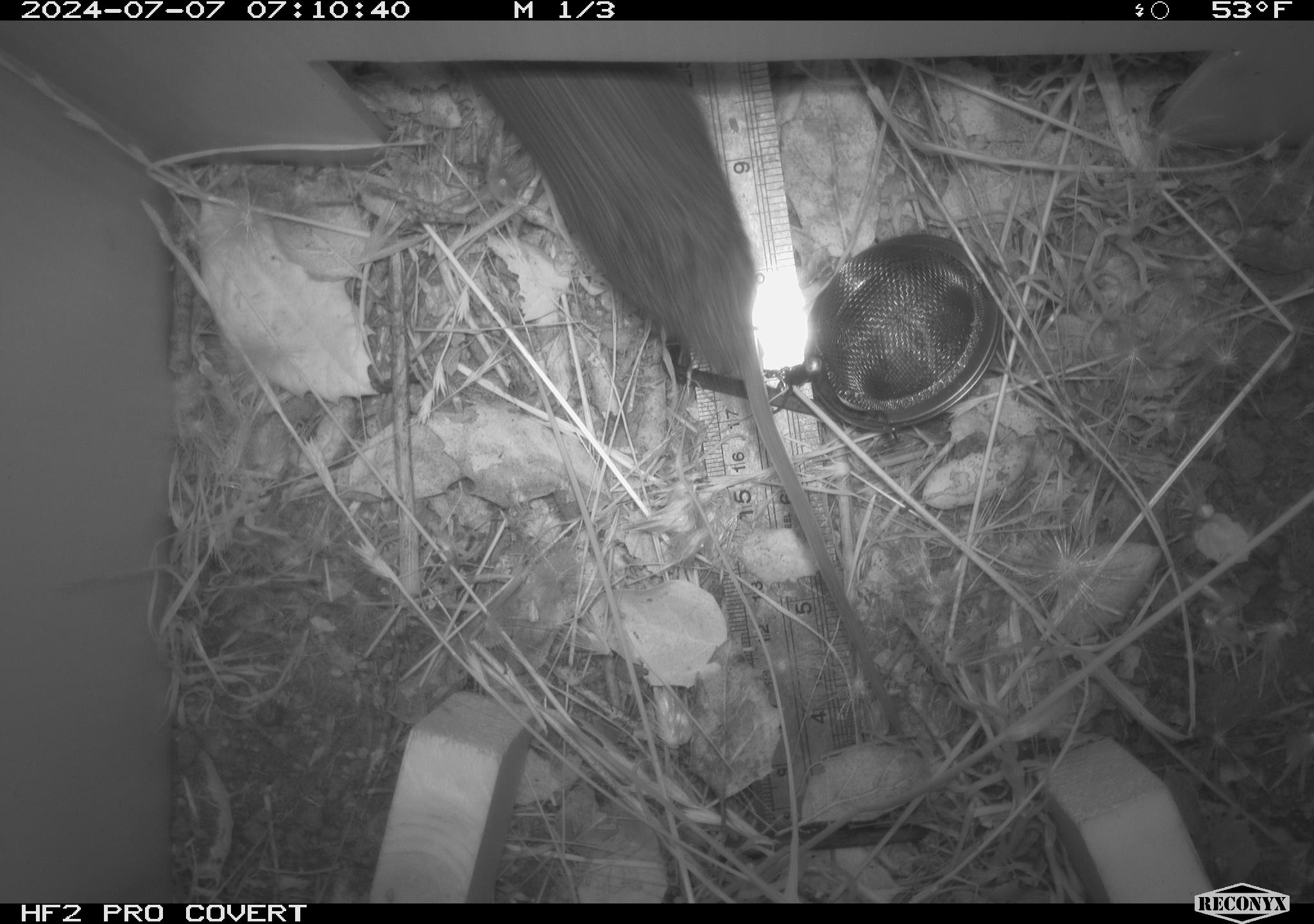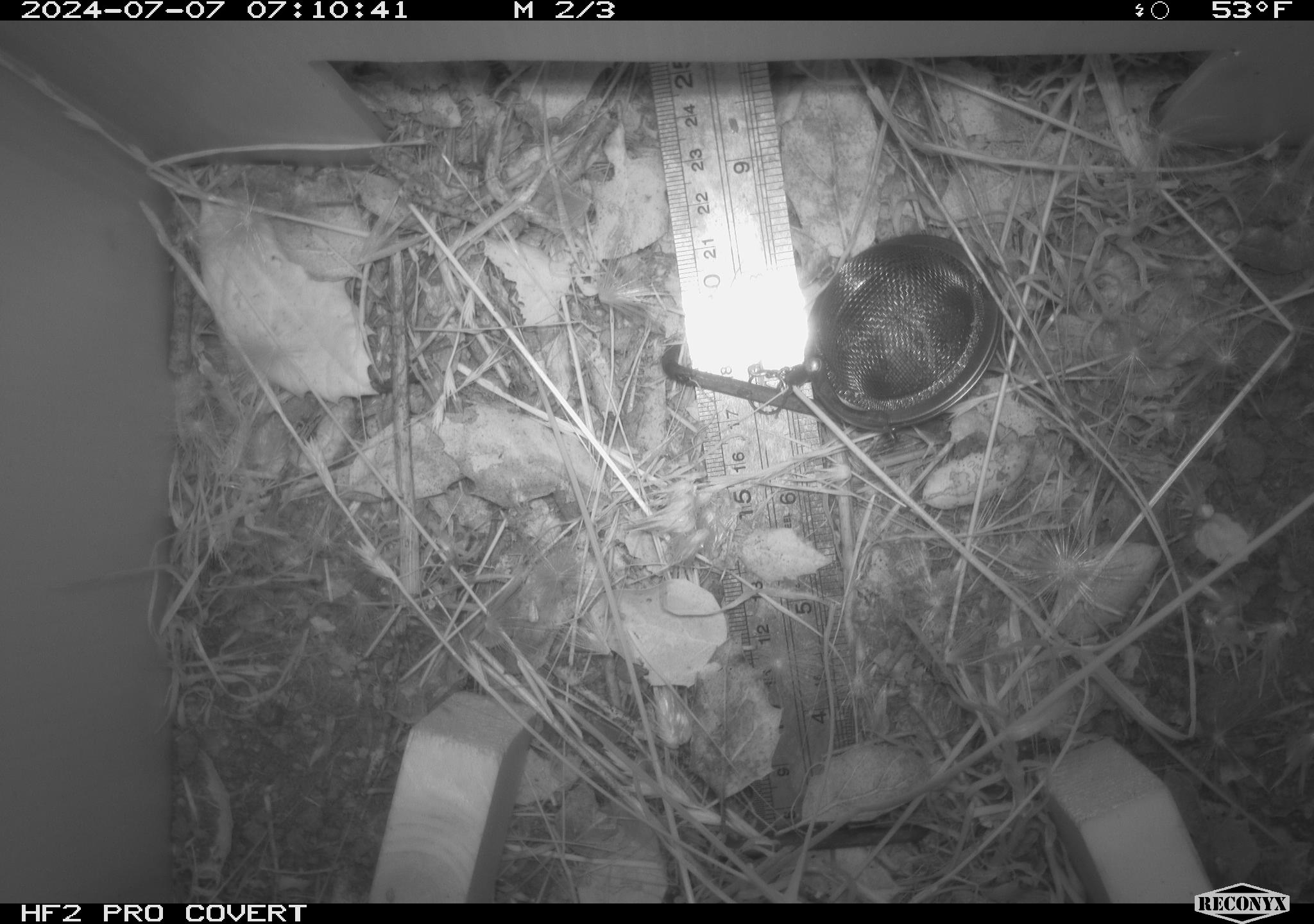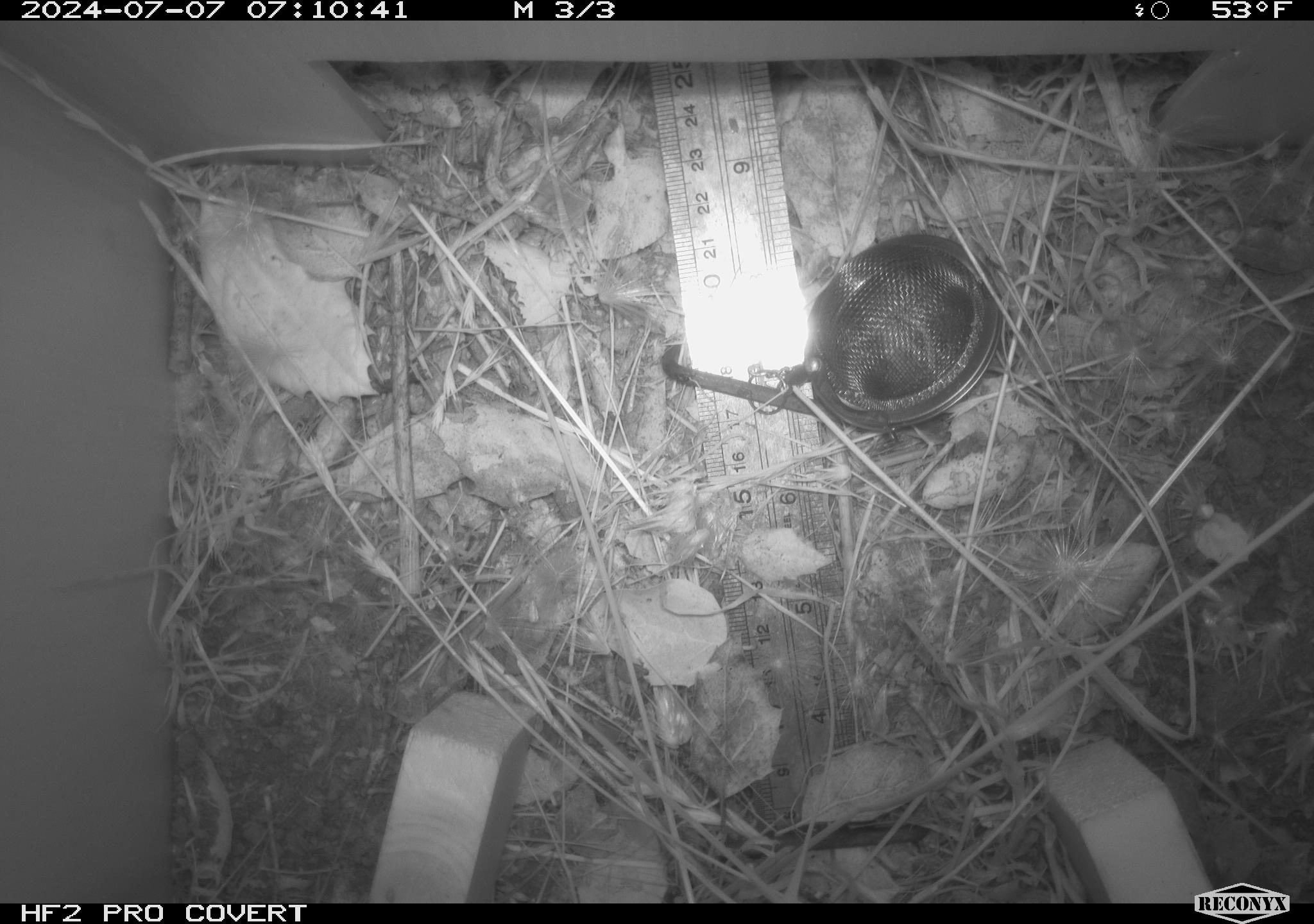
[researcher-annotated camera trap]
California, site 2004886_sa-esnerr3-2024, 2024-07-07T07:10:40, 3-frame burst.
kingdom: Animalia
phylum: Chordata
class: Mammalia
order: Rodentia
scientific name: Rodentia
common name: rodent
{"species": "rodent (Rodentia)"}